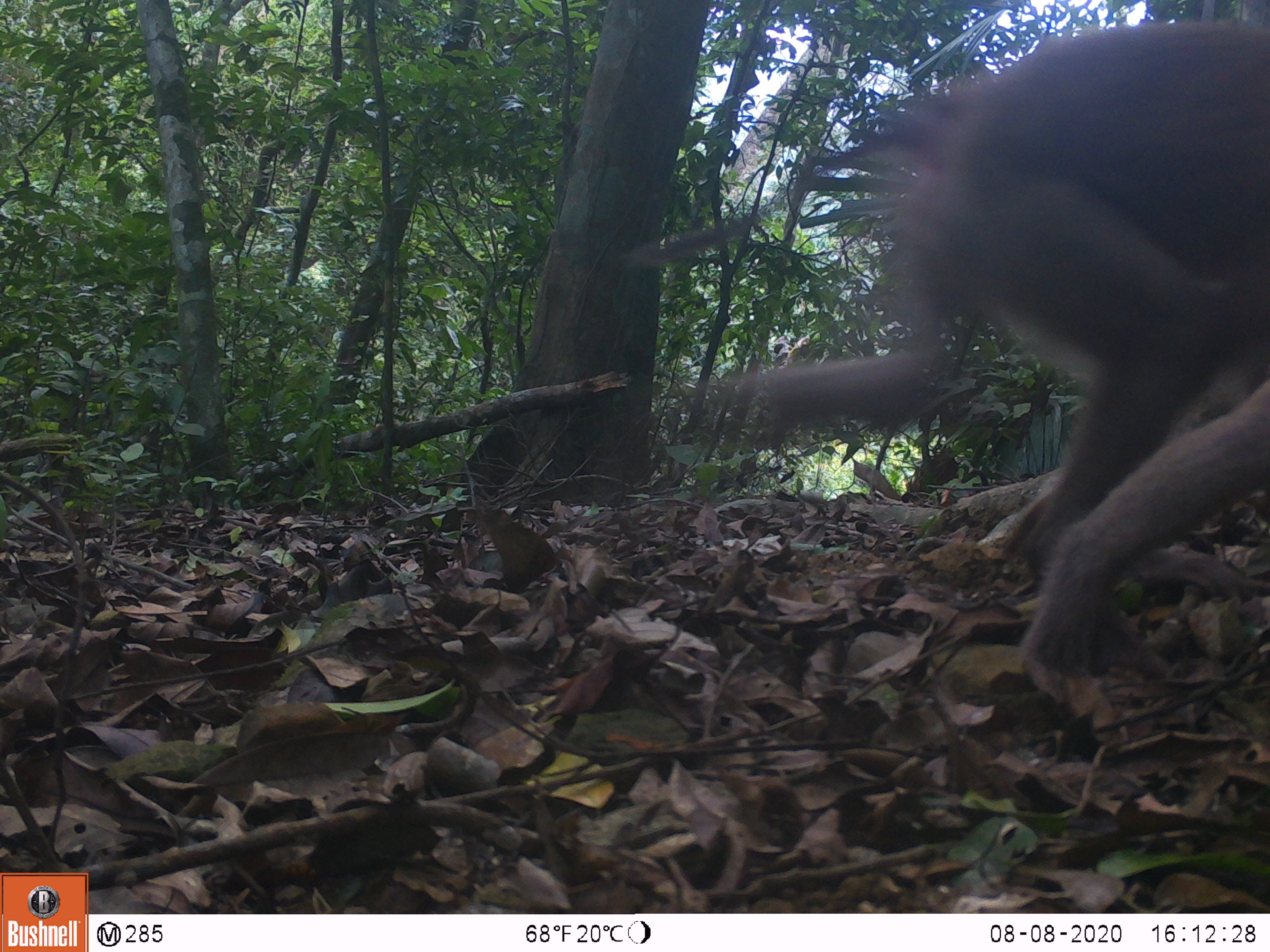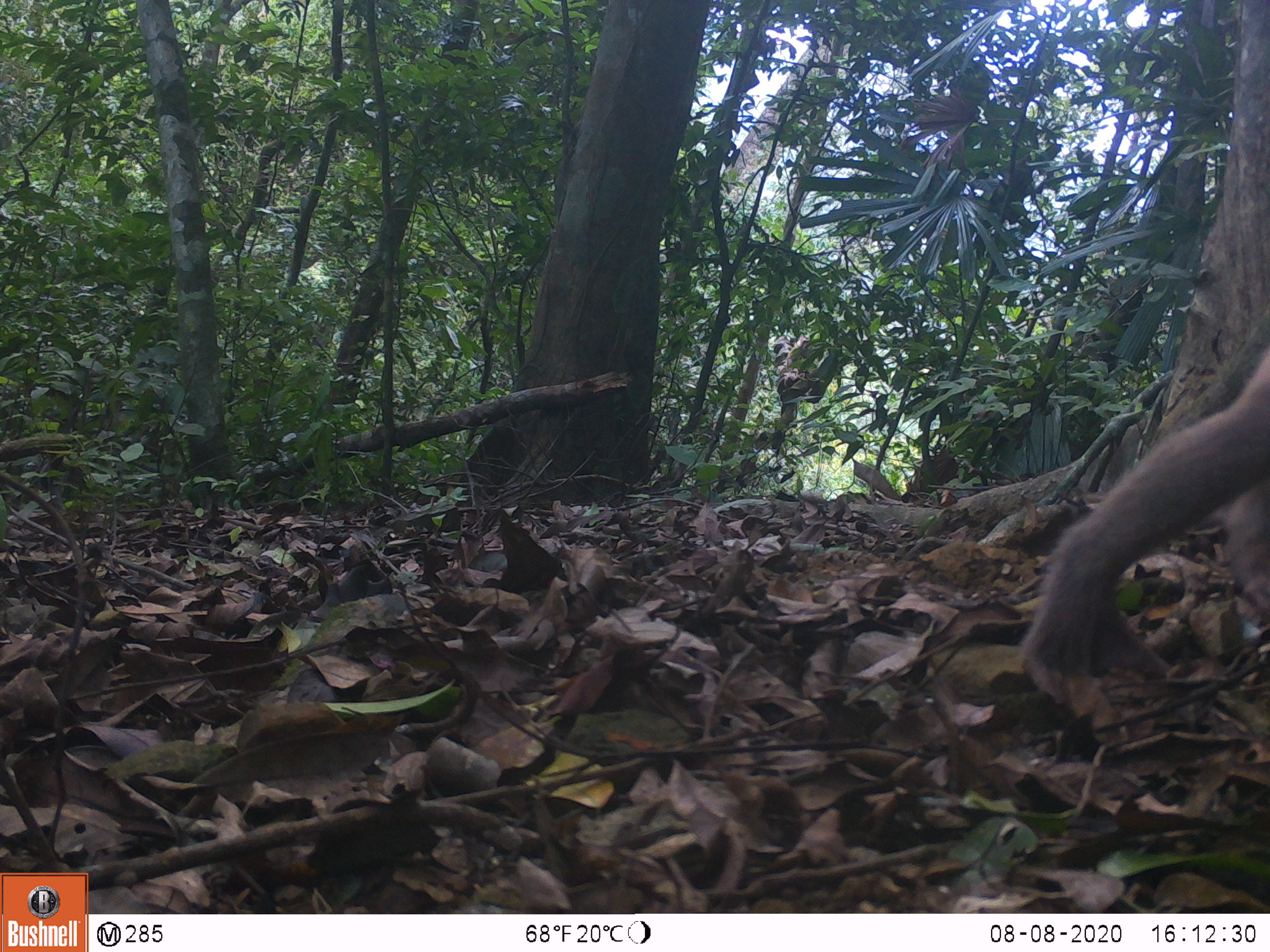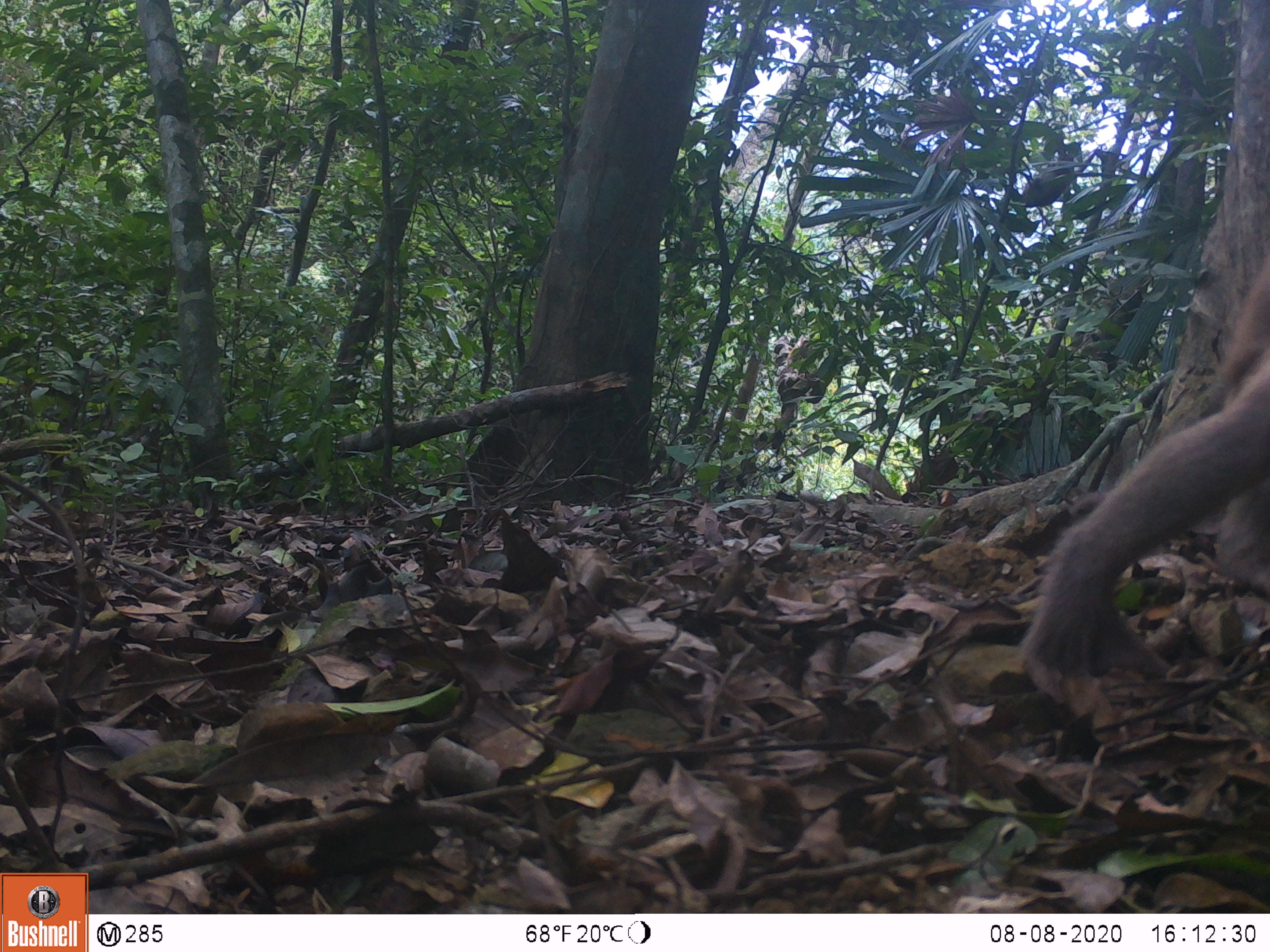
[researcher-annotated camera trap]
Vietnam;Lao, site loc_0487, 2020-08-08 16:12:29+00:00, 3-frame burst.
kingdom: Animalia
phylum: Chordata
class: Mammalia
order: Primates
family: Cercopithecidae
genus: Macaca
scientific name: Macaca nemestrina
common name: pig-tailed macaque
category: pig tailed macaque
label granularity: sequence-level